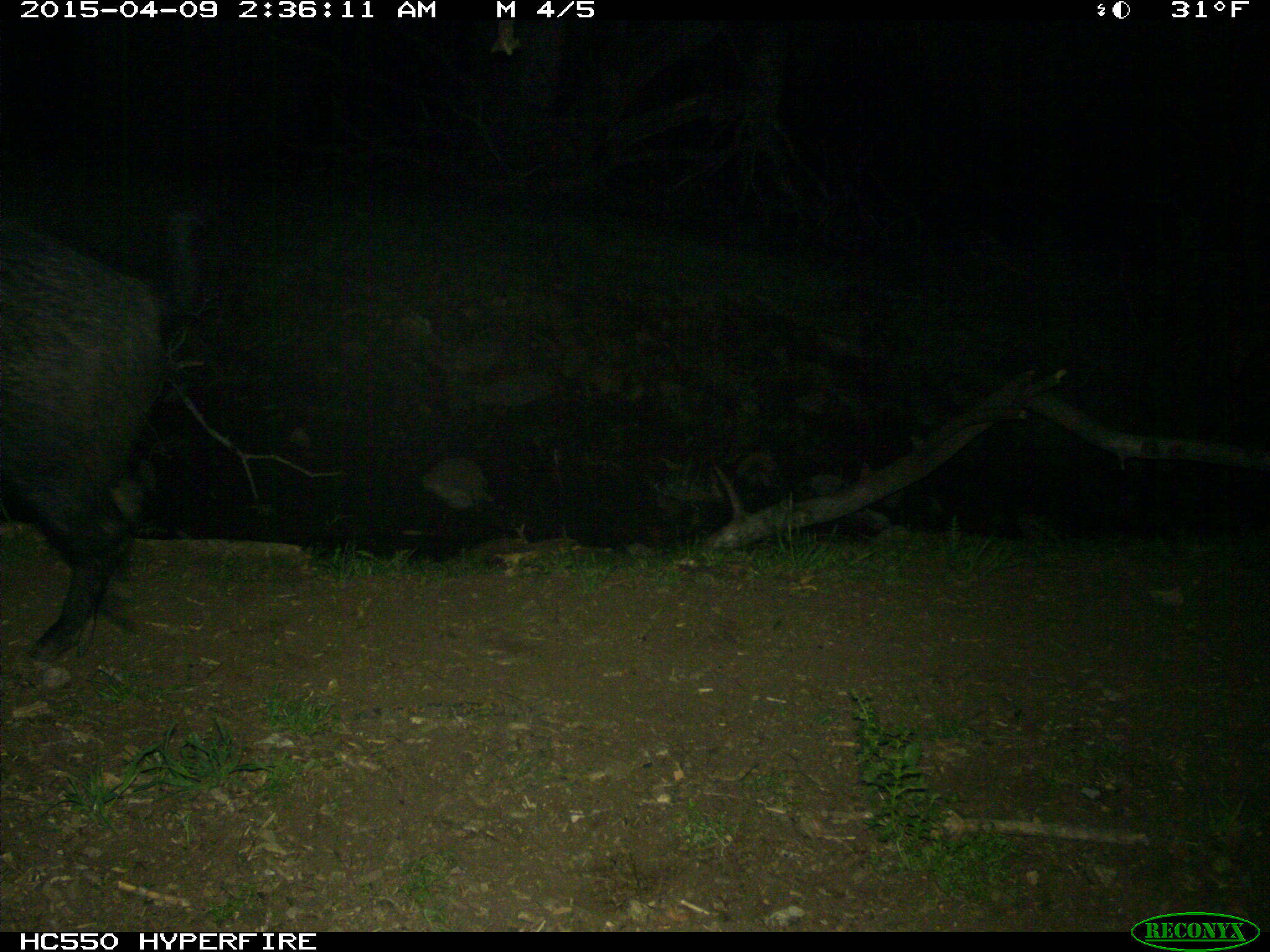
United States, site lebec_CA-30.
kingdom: Animalia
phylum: Chordata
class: Mammalia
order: Artiodactyla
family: Suidae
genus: Sus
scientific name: Sus scrofa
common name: wild boar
Sus scrofa (wild boar).